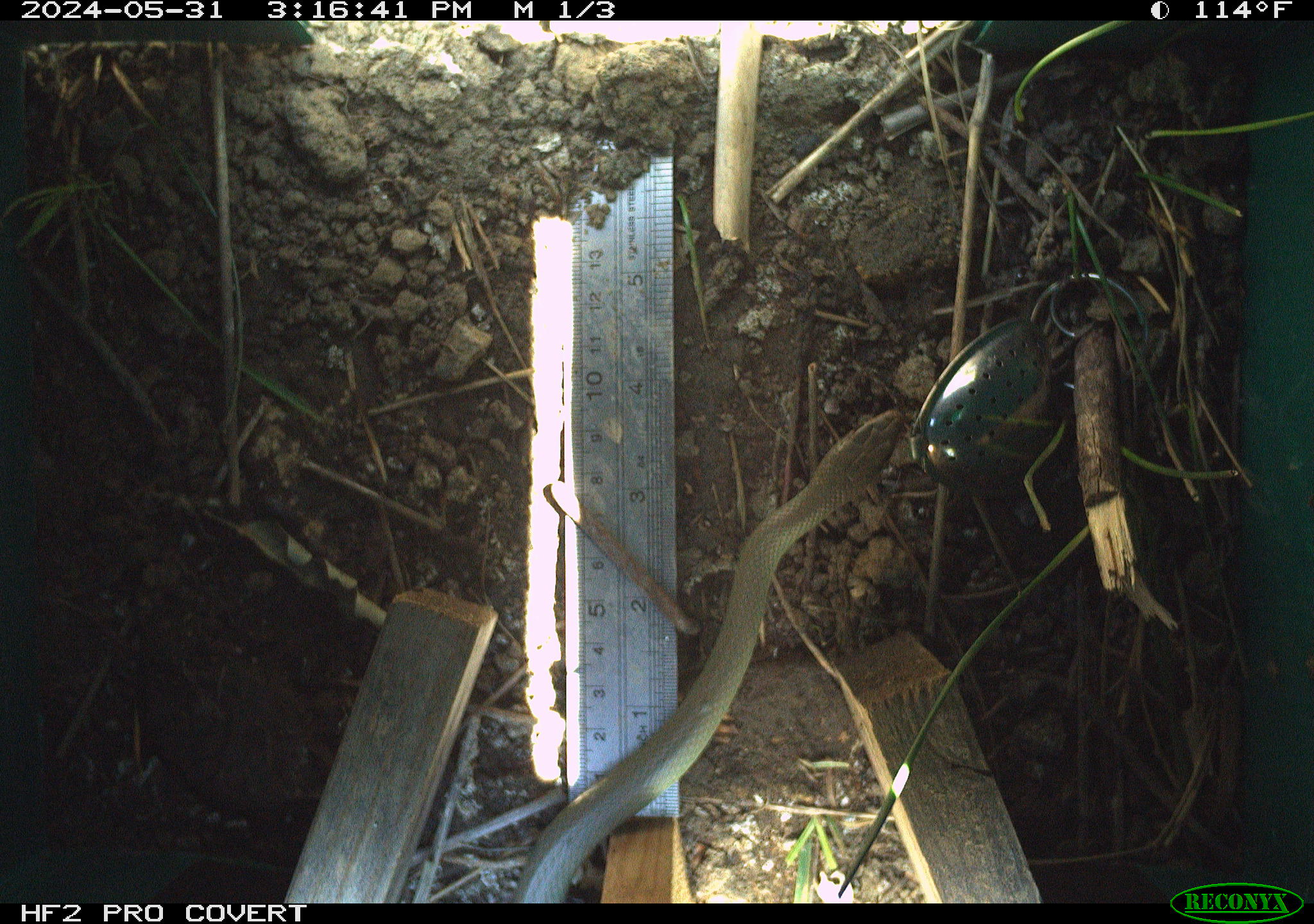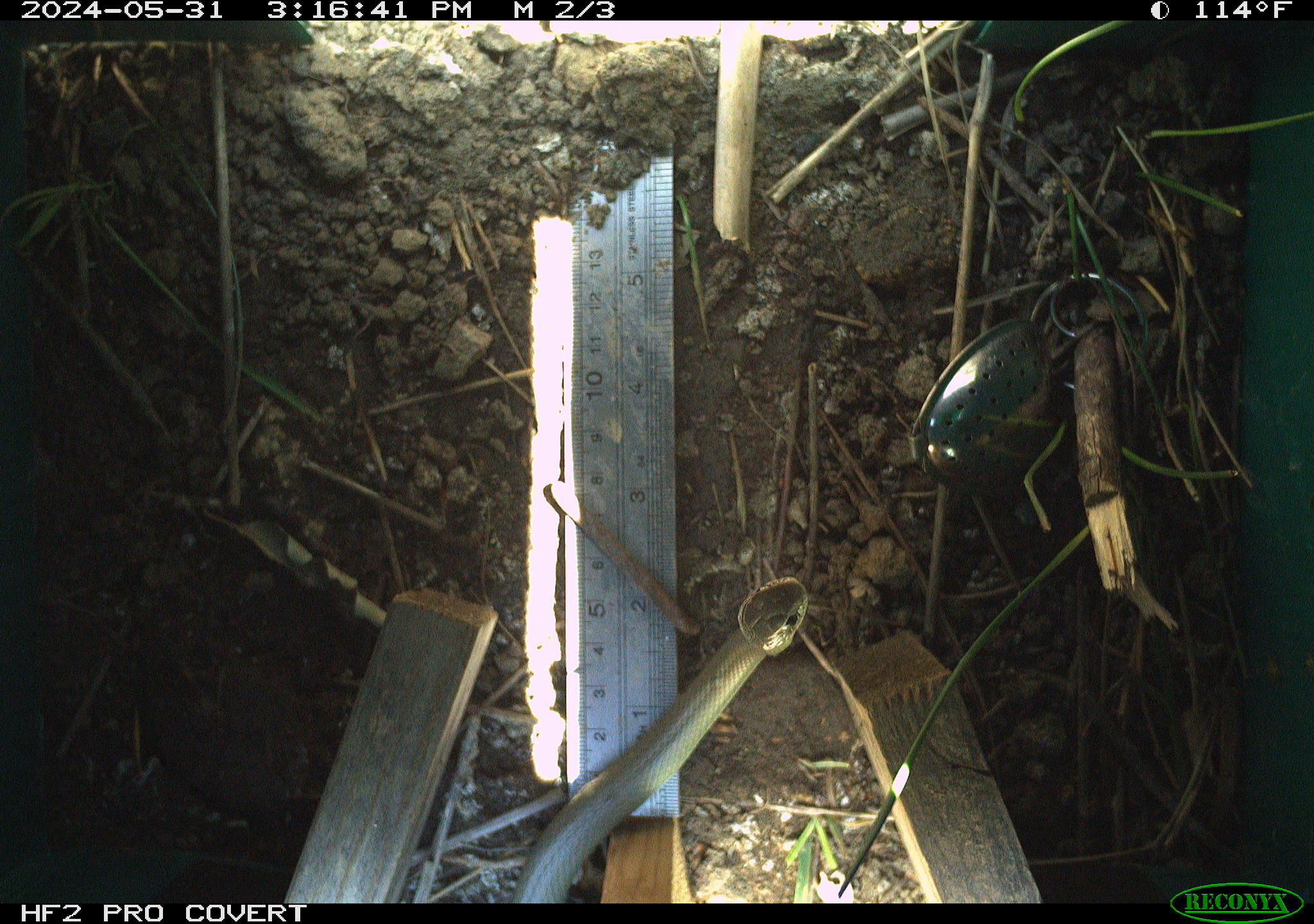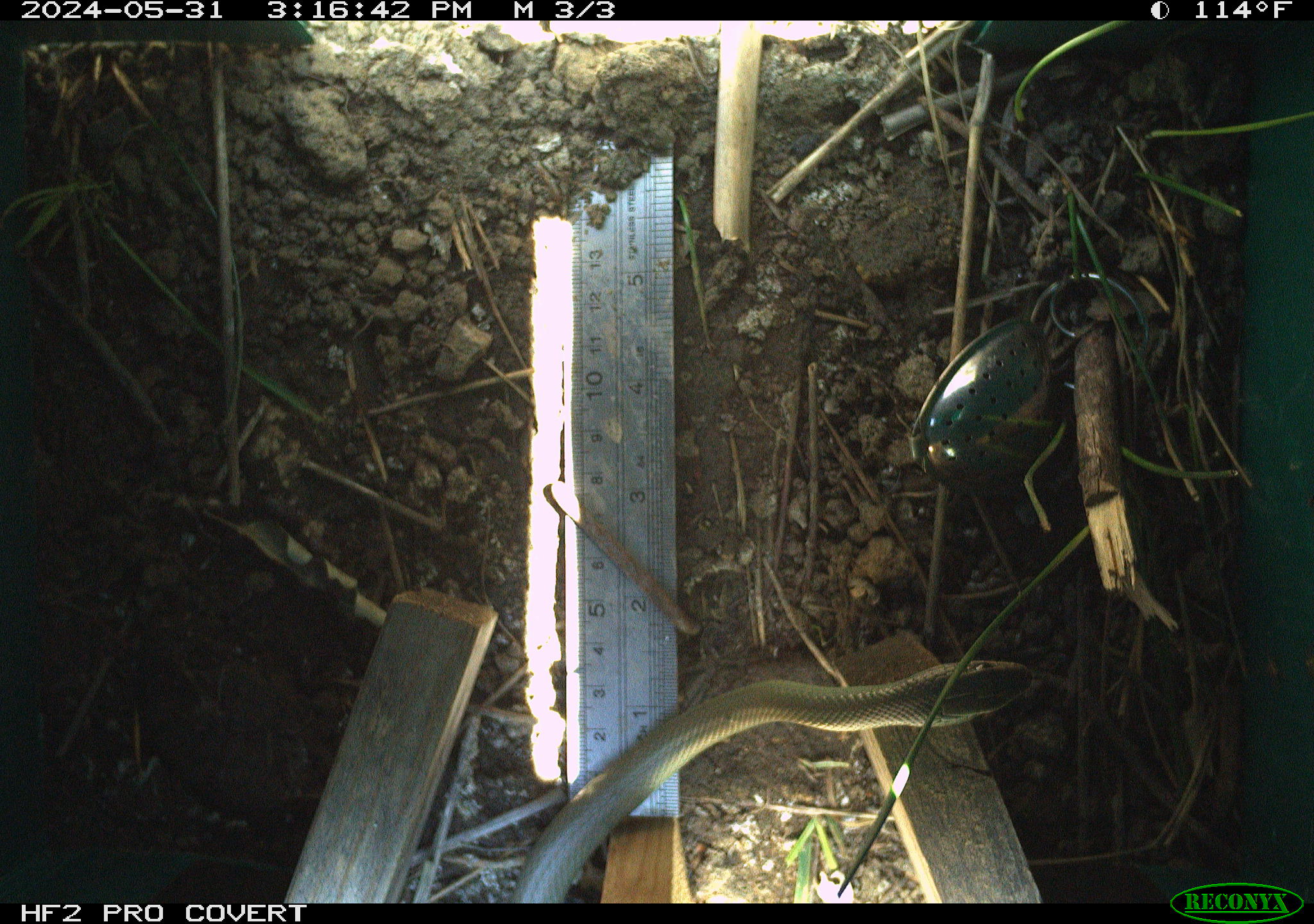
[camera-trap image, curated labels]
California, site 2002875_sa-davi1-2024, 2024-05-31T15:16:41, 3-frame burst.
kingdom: Animalia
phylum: Chordata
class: Reptilia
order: Squamata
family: Colubridae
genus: Coluber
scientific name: Coluber constrictor mormon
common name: western yellow-bellied racer